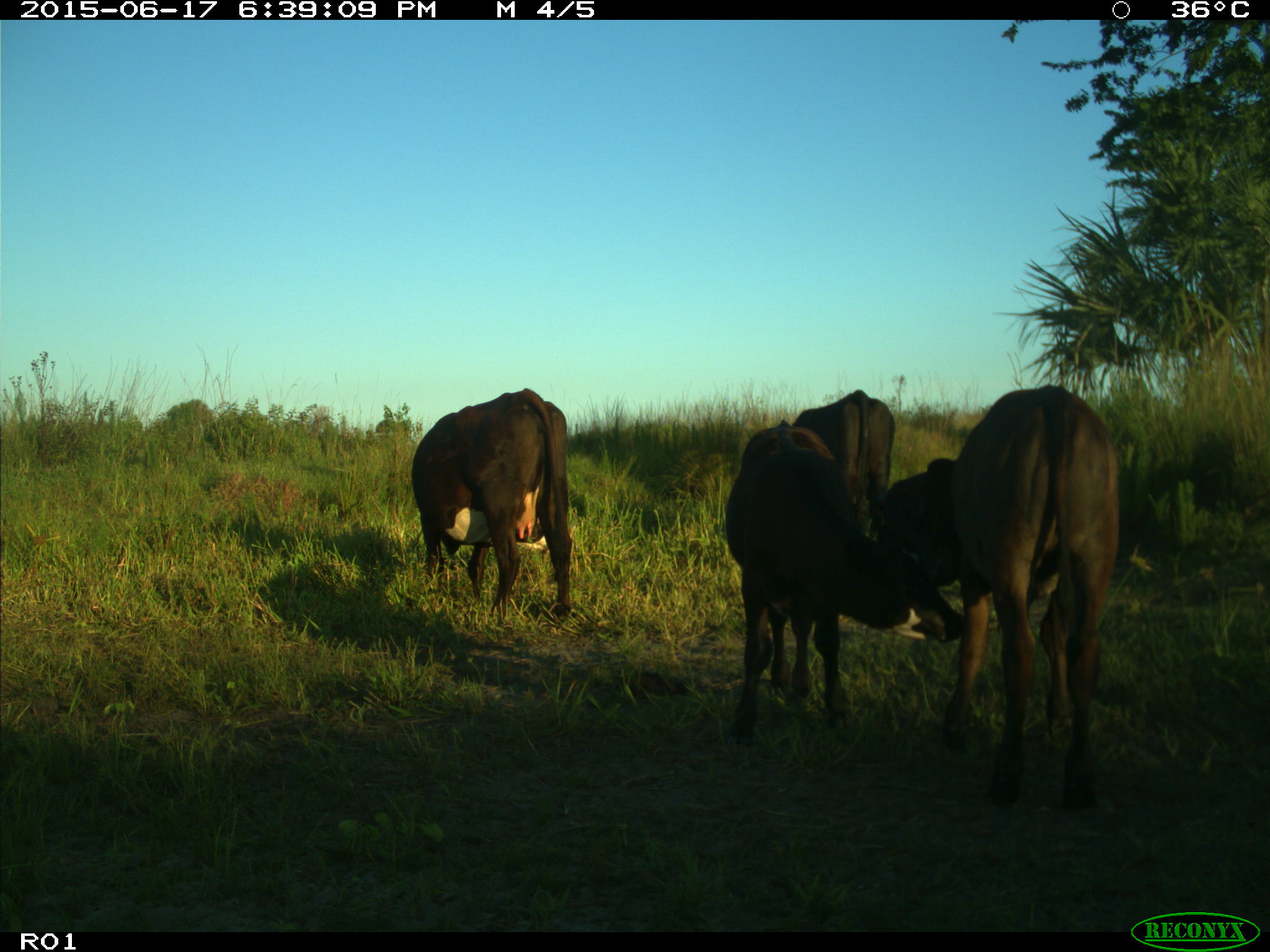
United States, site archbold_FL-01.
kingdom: Animalia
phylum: Chordata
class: Mammalia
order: Artiodactyla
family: Bovidae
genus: Bos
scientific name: Bos taurus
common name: domestic cow